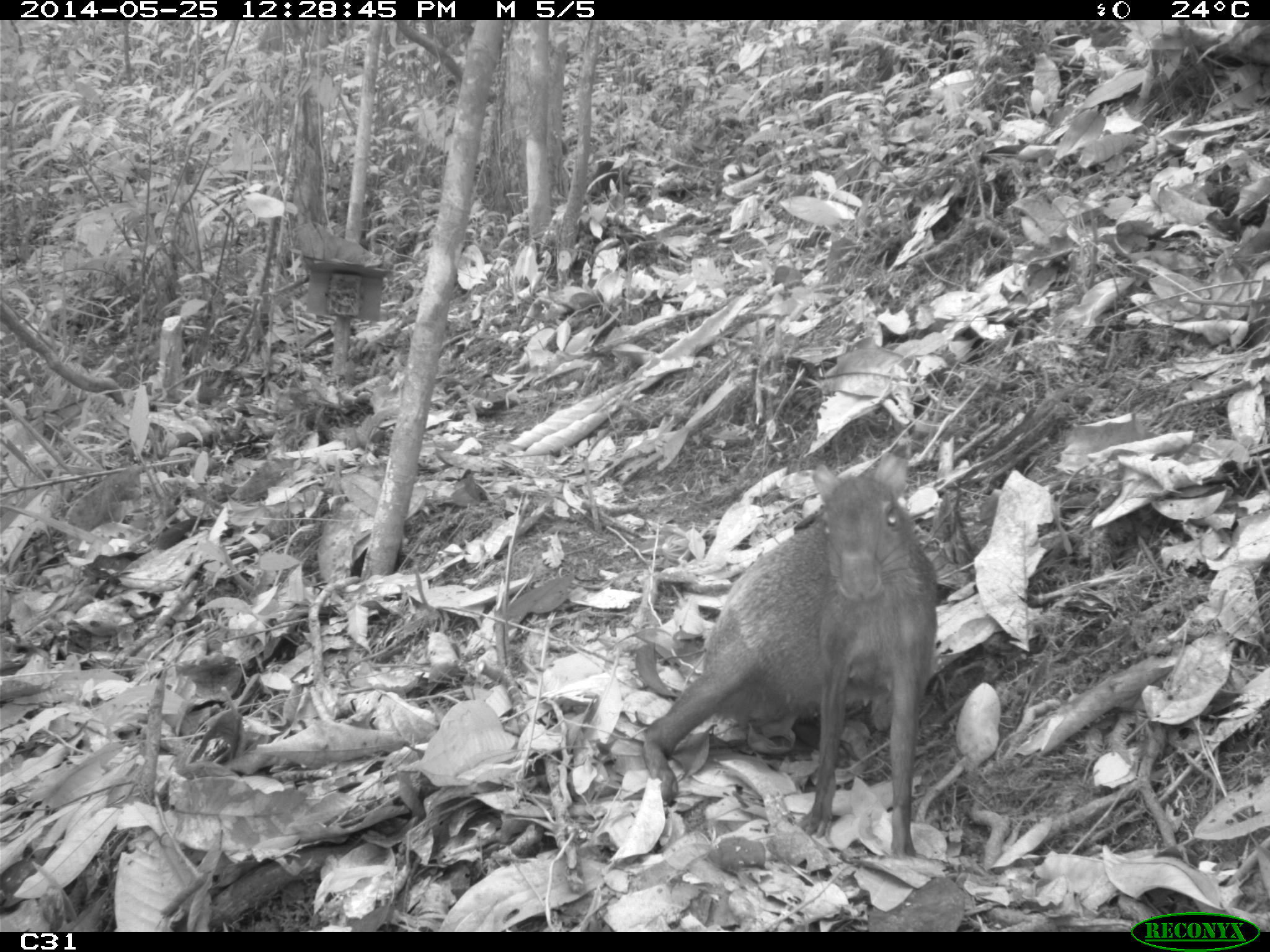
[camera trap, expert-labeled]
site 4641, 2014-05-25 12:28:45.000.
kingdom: Animalia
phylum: Chordata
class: Mammalia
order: Rodentia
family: Dasyproctidae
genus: Dasyprocta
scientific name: Dasyprocta leporina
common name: red-rumped agouti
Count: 3.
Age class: adult.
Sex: female.